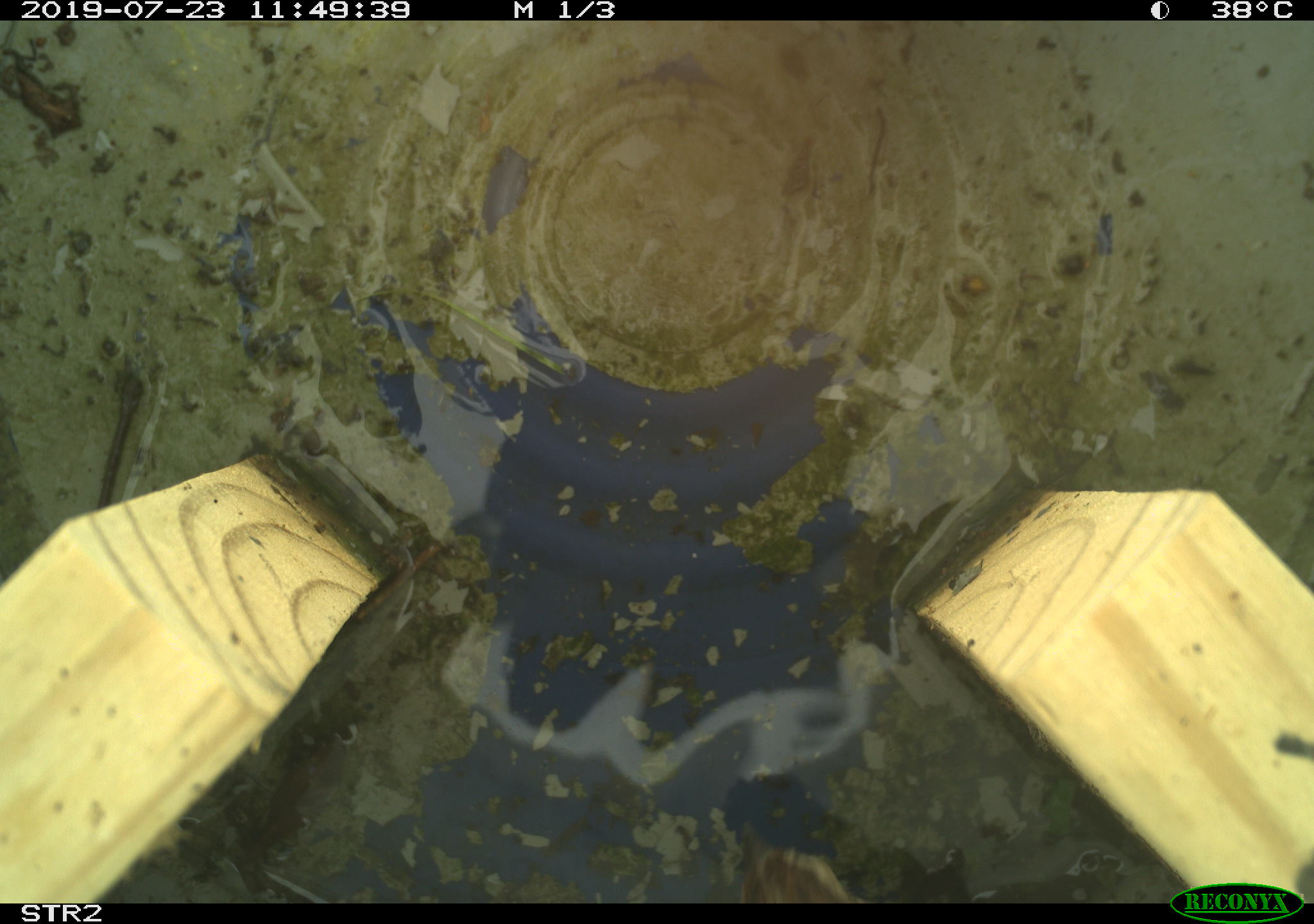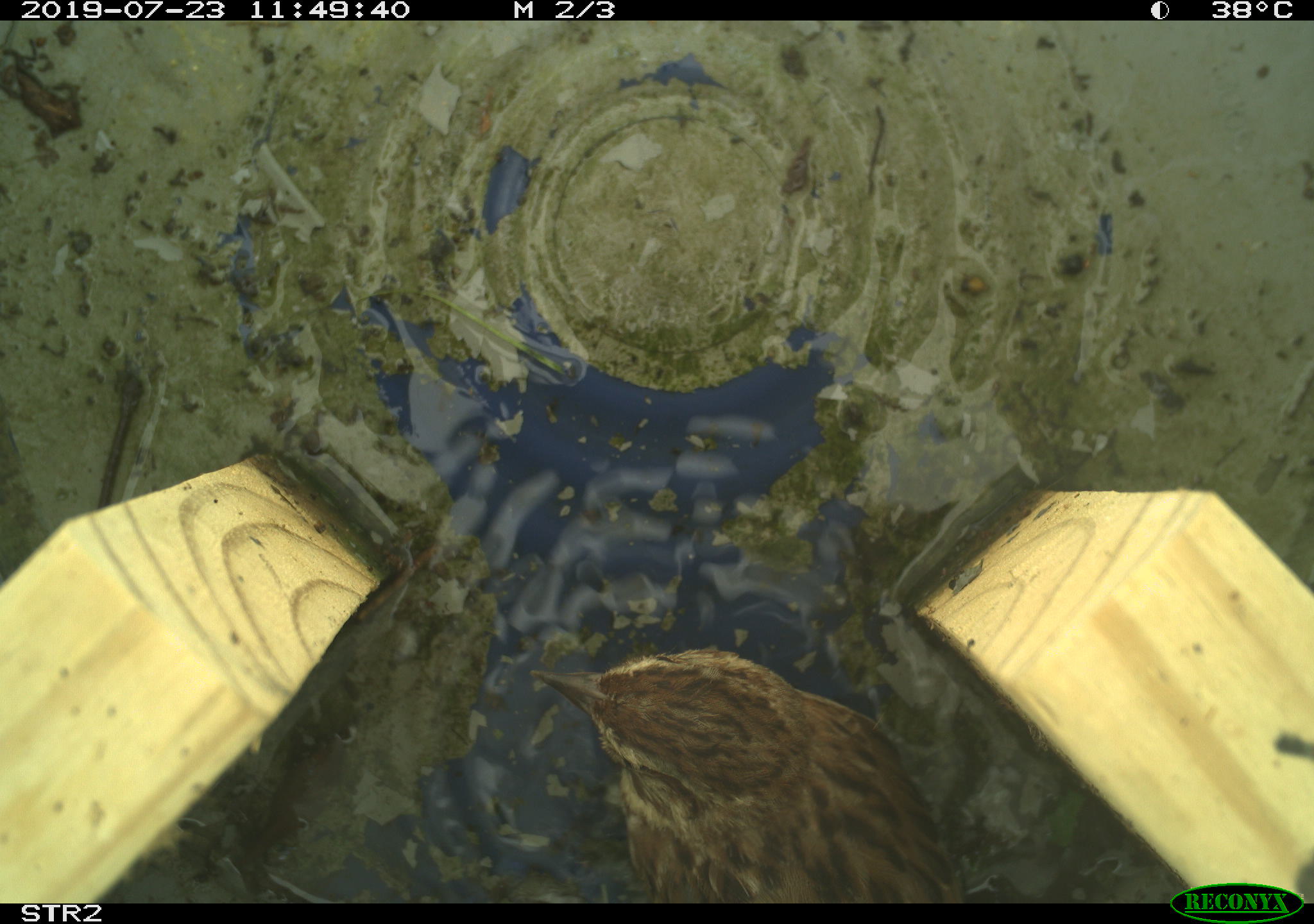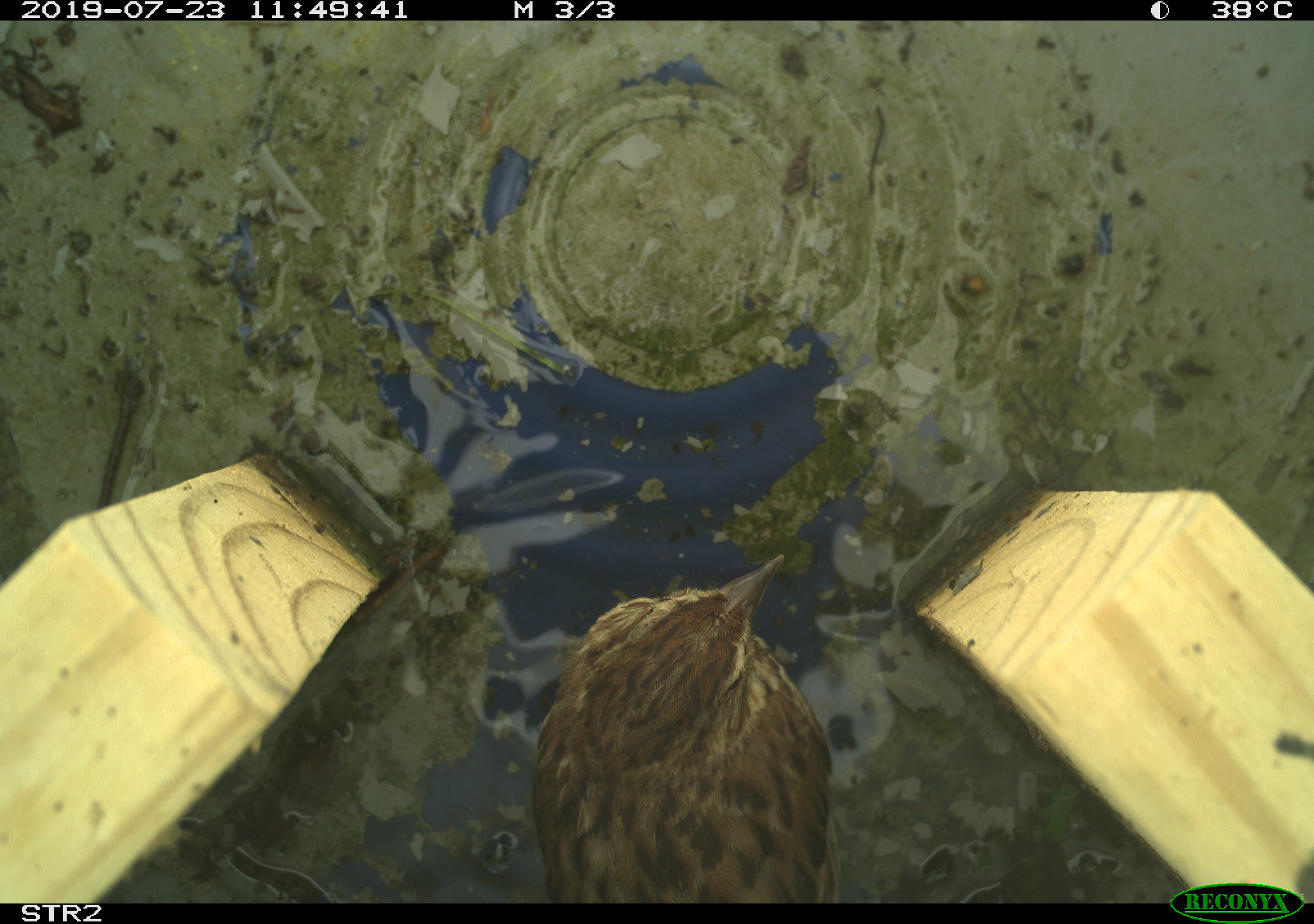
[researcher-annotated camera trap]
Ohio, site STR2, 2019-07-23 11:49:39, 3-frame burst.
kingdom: Animalia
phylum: Chordata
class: Aves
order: Passeriformes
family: Passerellidae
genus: Melospiza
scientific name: Melospiza melodia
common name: song sparrow